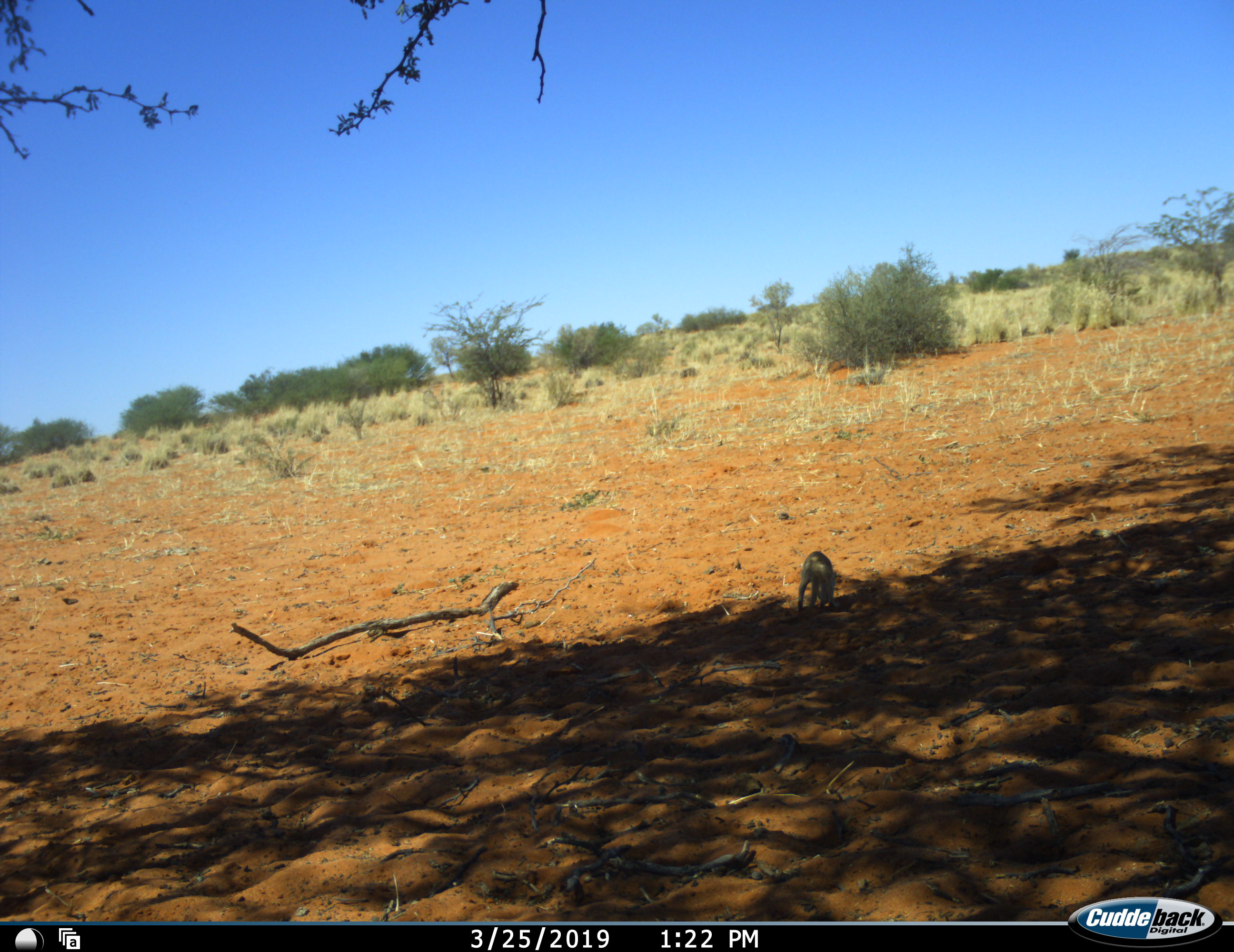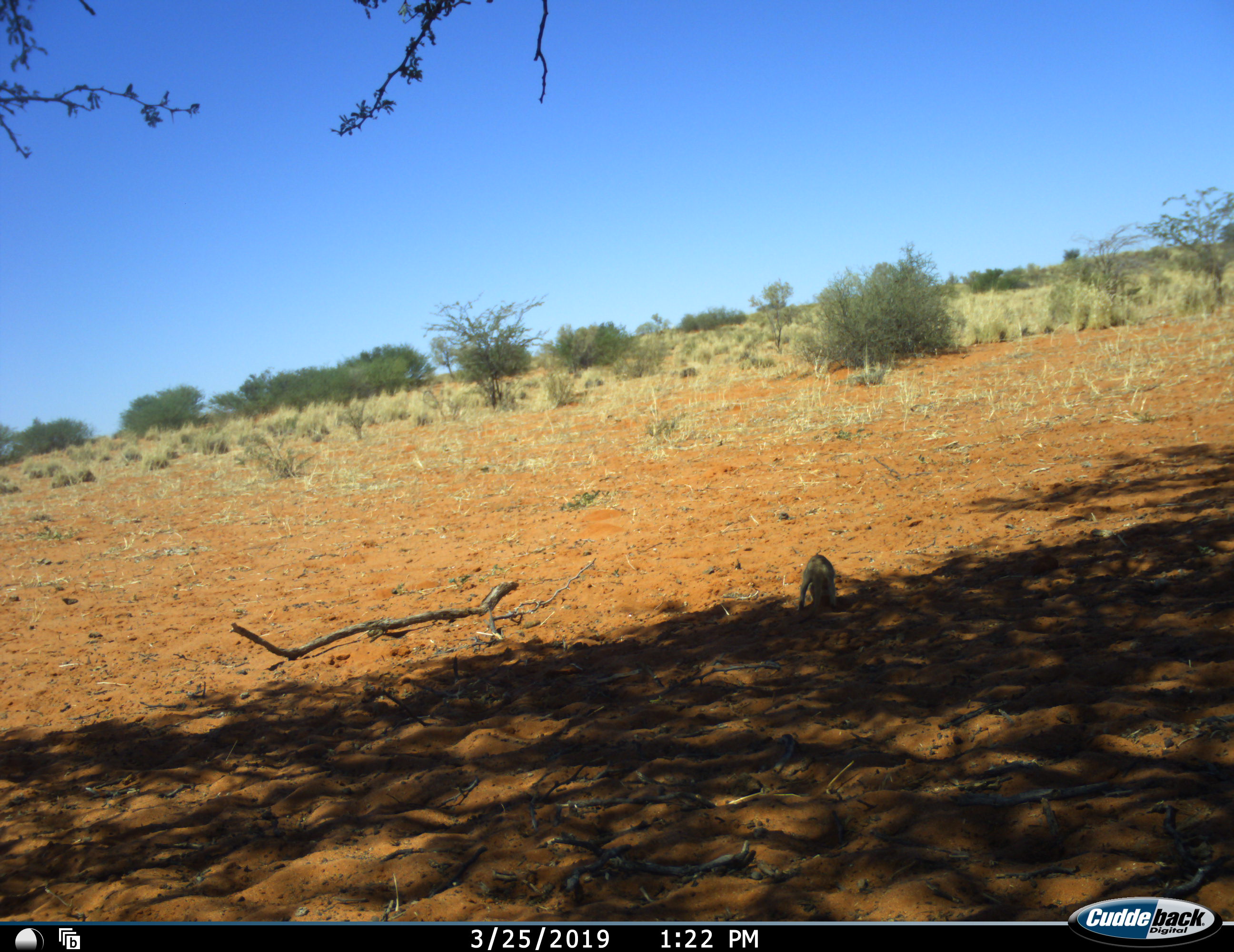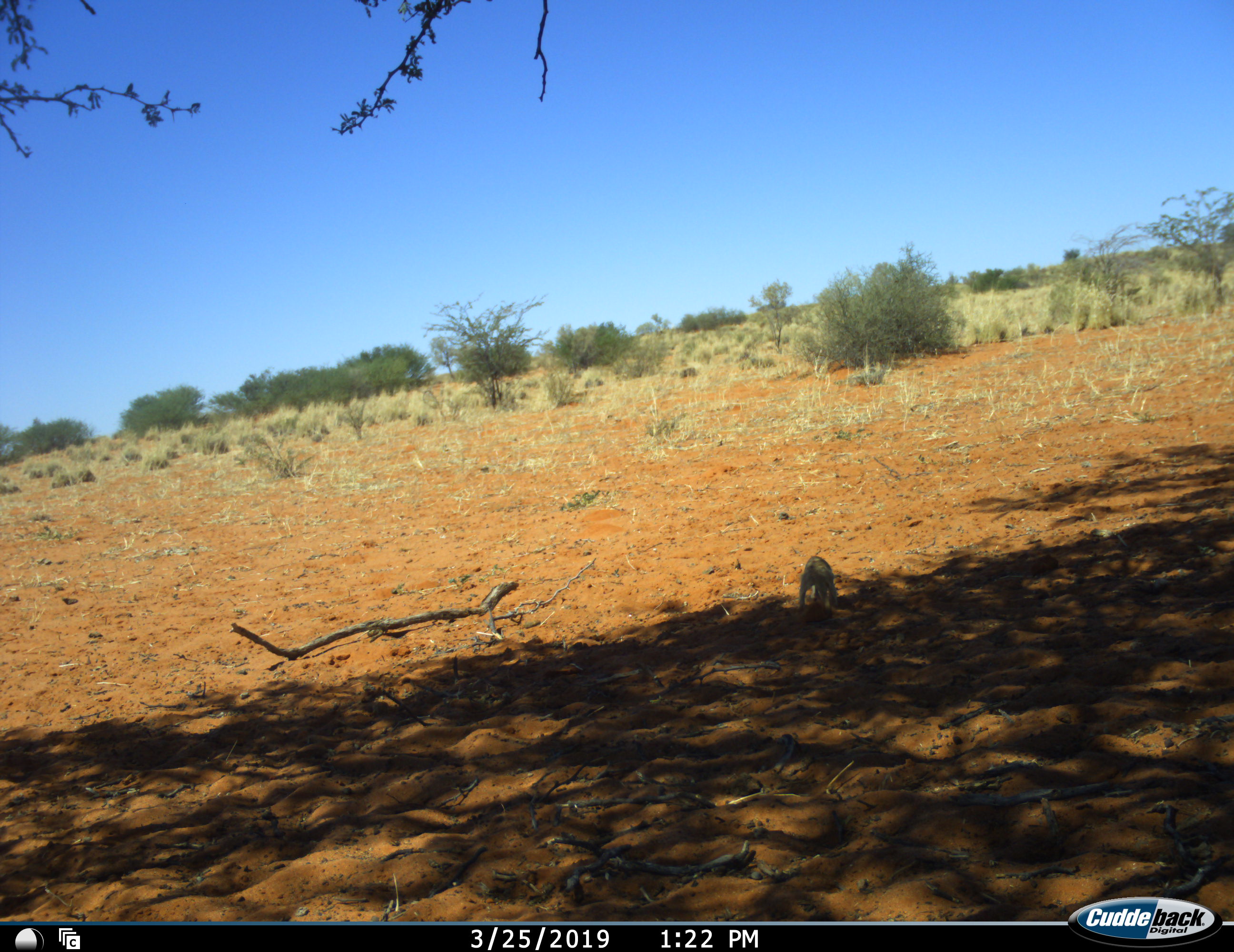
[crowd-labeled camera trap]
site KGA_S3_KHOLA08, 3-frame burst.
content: unidentified animal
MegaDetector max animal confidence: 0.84